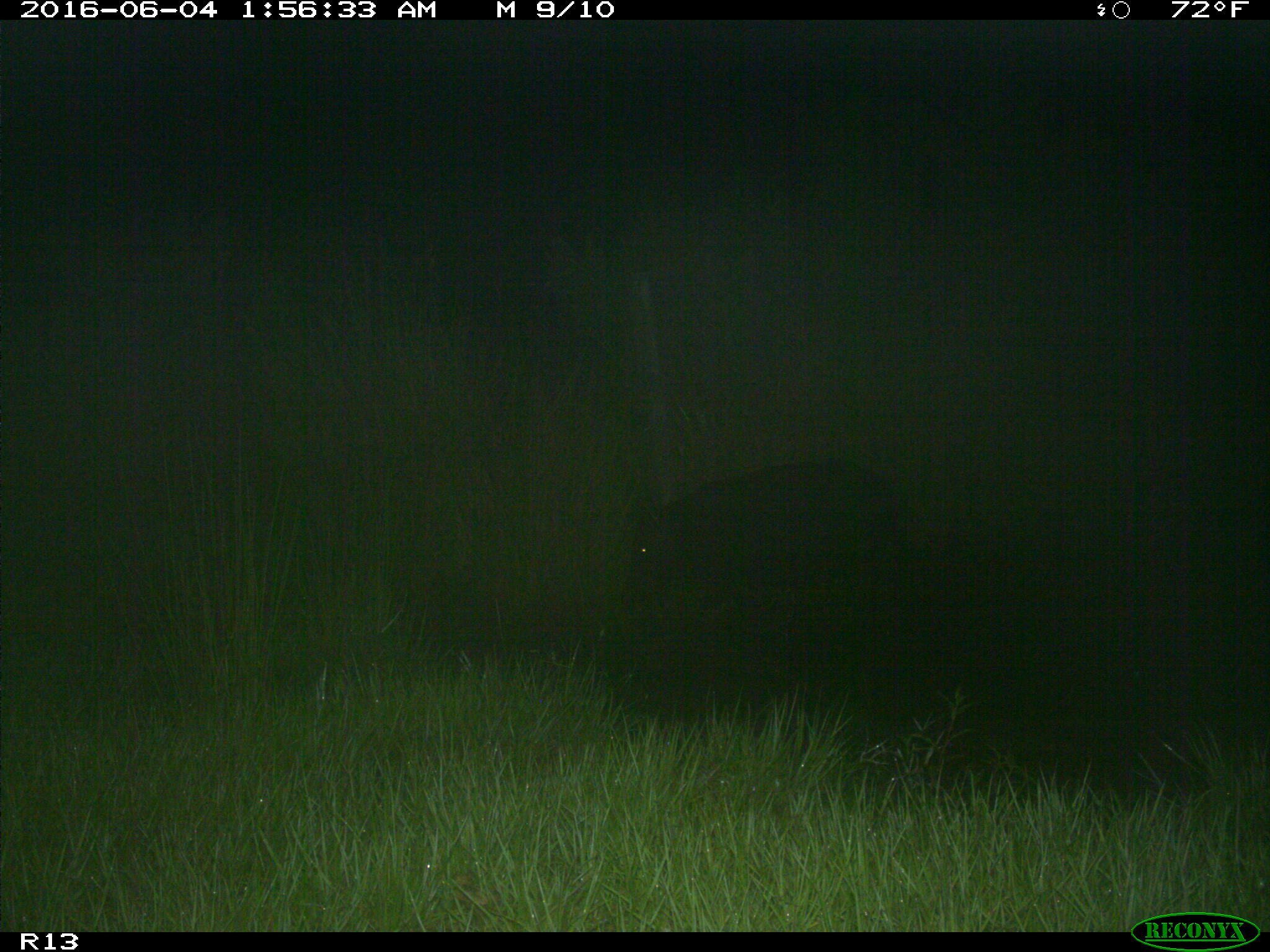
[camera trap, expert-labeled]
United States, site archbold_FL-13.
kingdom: Animalia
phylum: Chordata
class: Mammalia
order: Artiodactyla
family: Suidae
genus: Sus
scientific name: Sus scrofa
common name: wild boar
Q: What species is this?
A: Sus scrofa (wild boar).